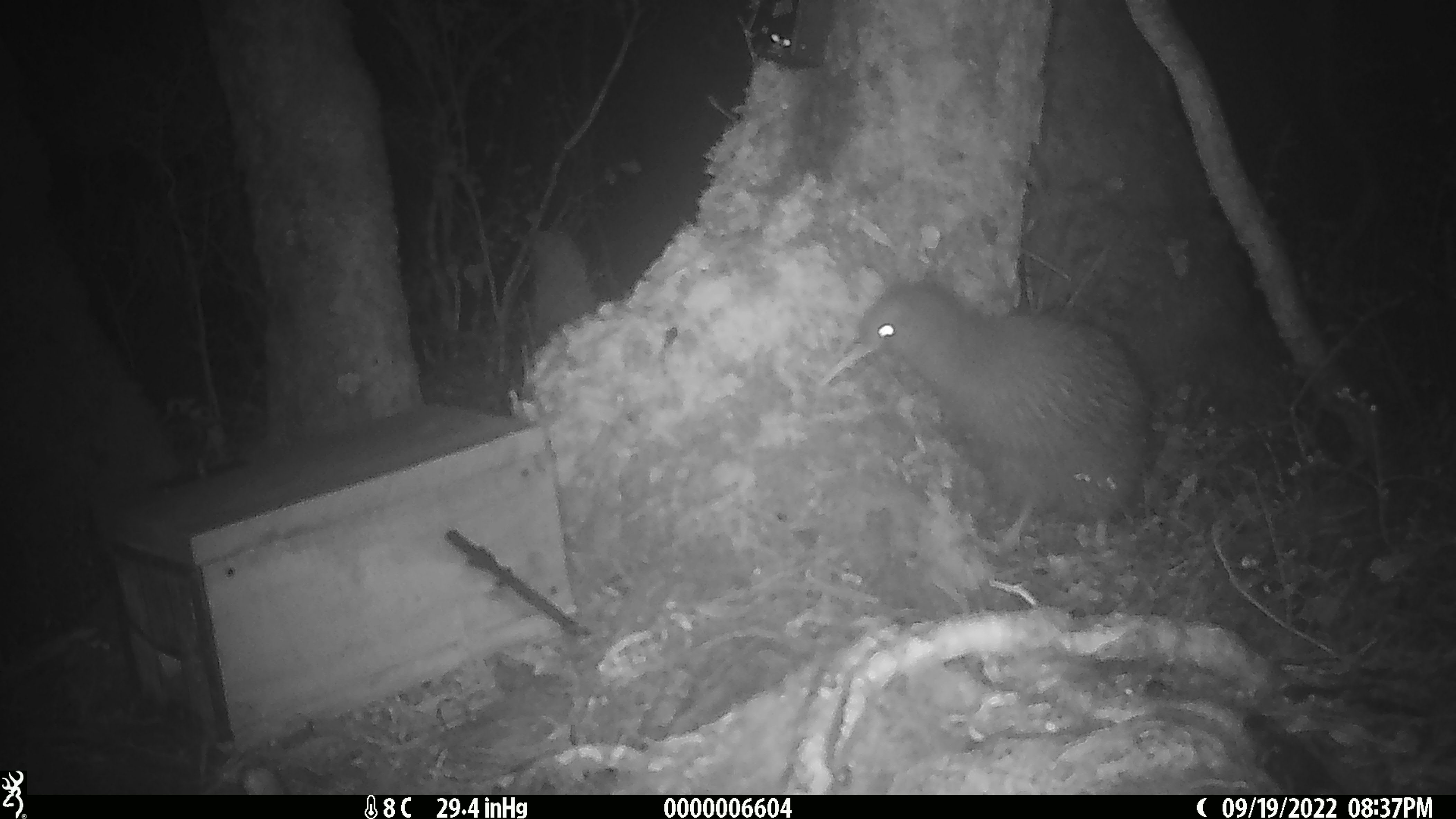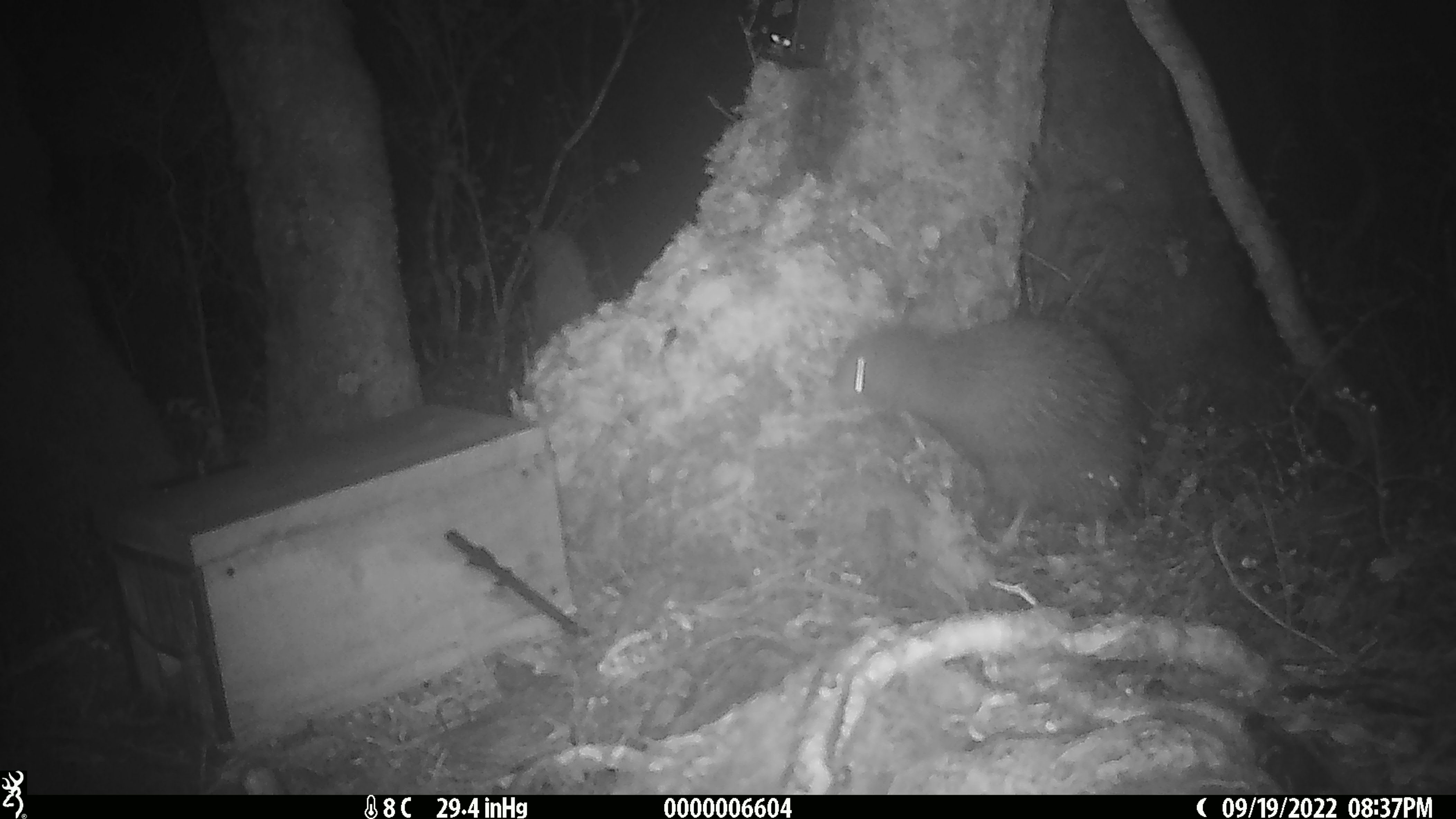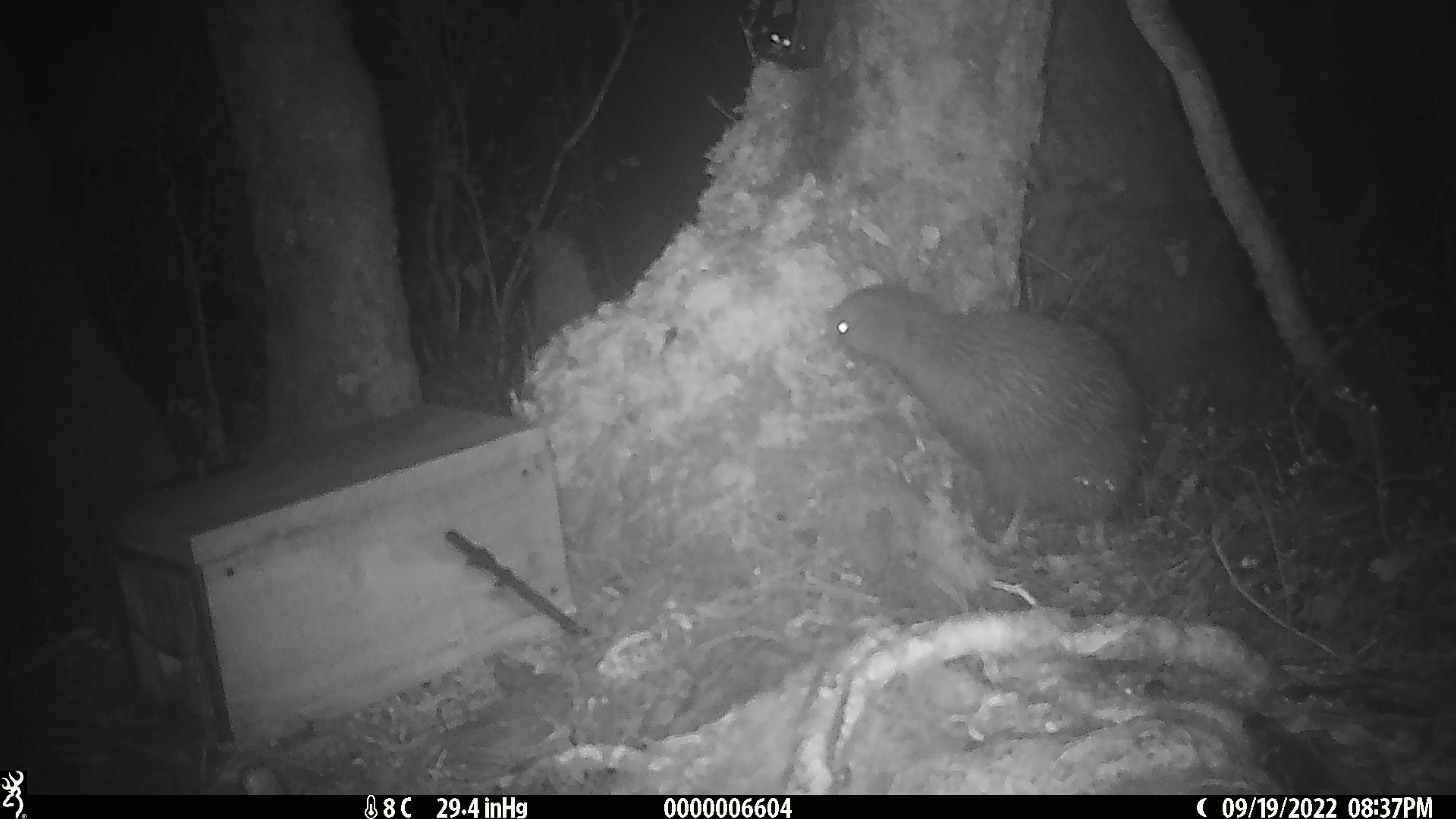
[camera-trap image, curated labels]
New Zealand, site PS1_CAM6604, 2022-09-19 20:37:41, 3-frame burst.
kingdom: Animalia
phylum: Chordata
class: Aves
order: Apterygiformes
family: Apterygidae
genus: Apteryx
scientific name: Apteryx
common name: kiwi